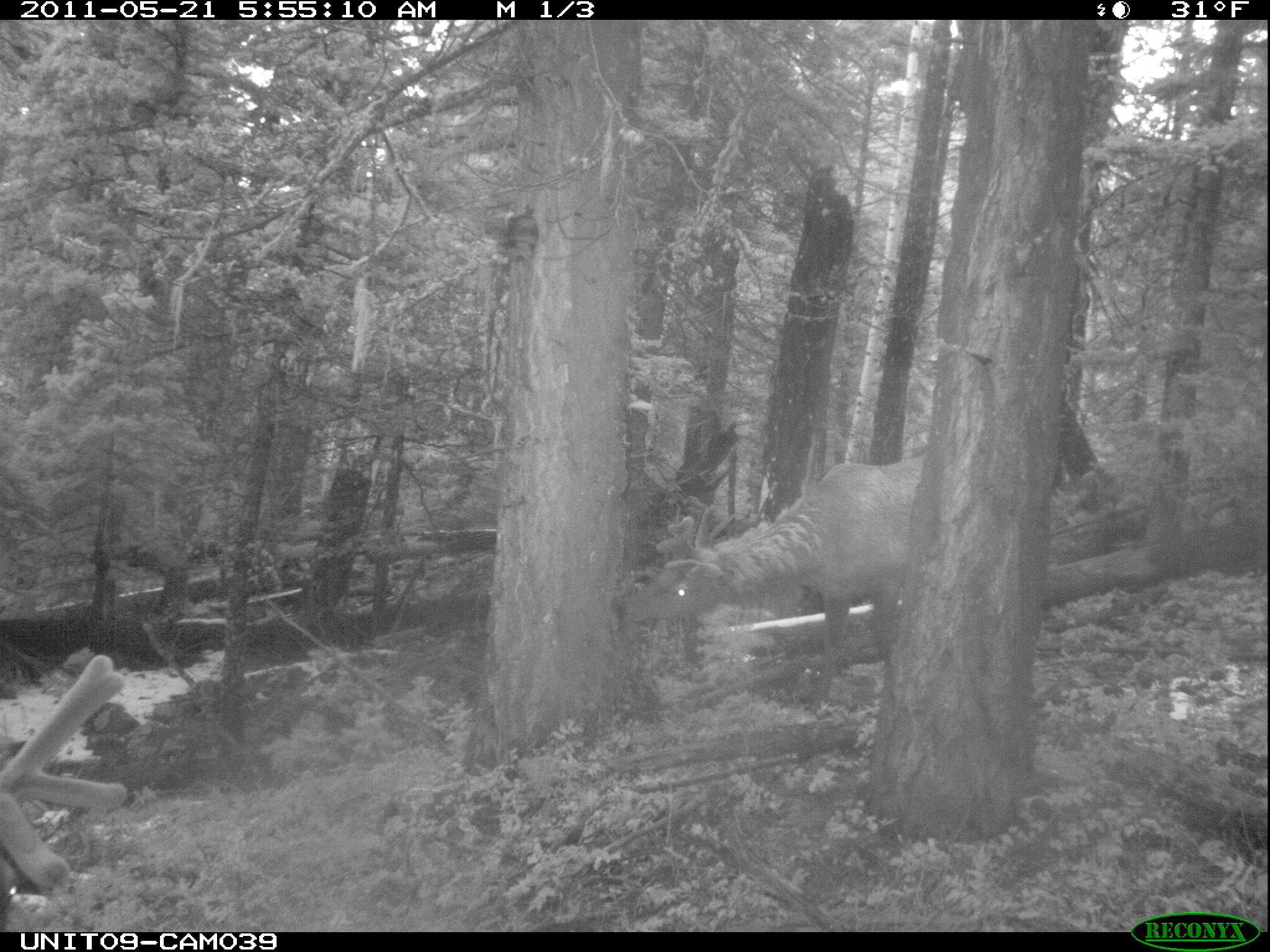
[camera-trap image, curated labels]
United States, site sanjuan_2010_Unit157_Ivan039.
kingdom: Animalia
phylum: Chordata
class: Mammalia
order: Artiodactyla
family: Cervidae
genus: Cervus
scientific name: Cervus elaphus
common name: red deer